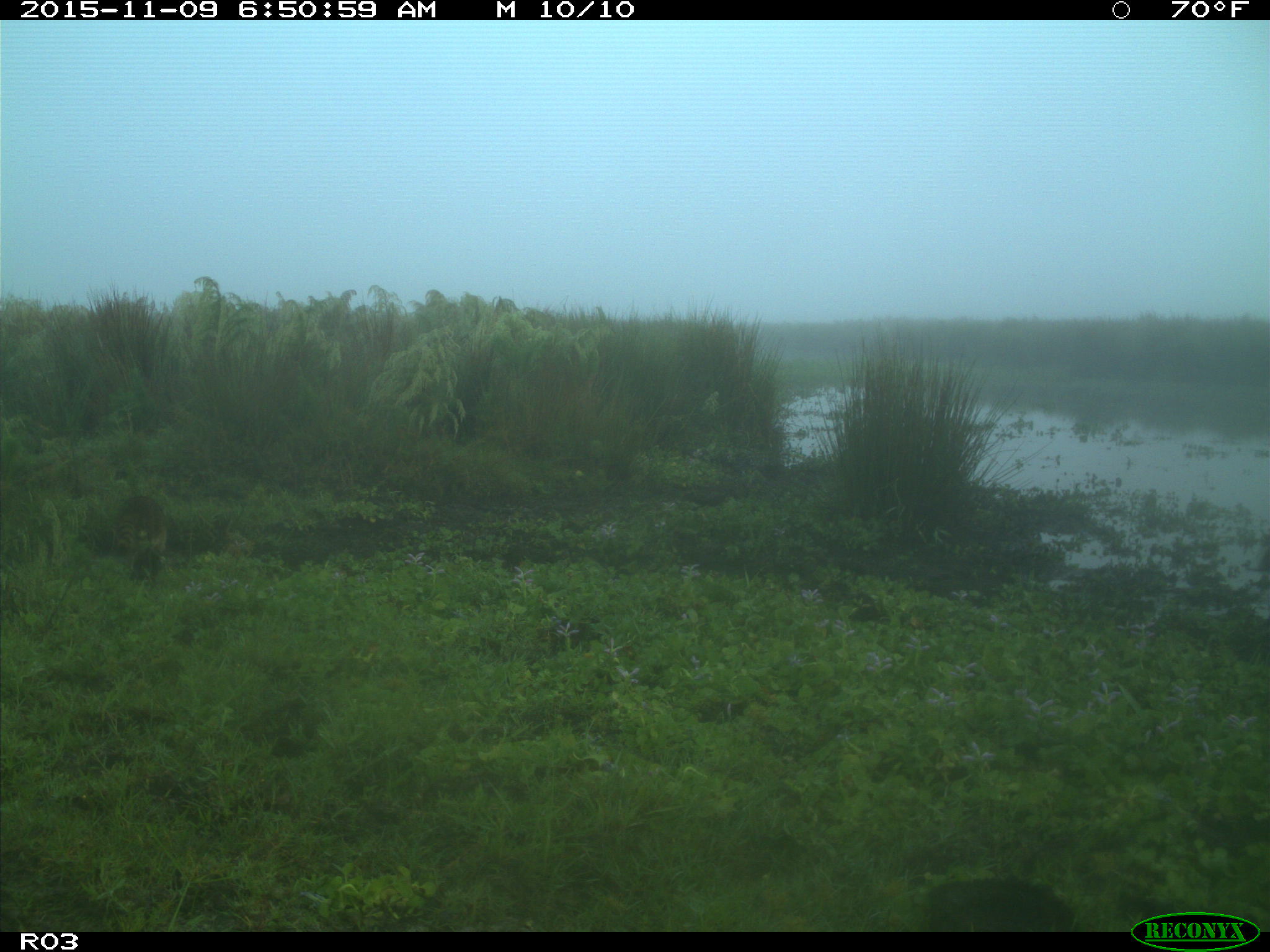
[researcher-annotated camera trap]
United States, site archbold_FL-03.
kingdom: Animalia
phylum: Chordata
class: Mammalia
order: Carnivora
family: Procyonidae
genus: Procyon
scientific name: Procyon lotor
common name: common raccoon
Procyon lotor (common raccoon).